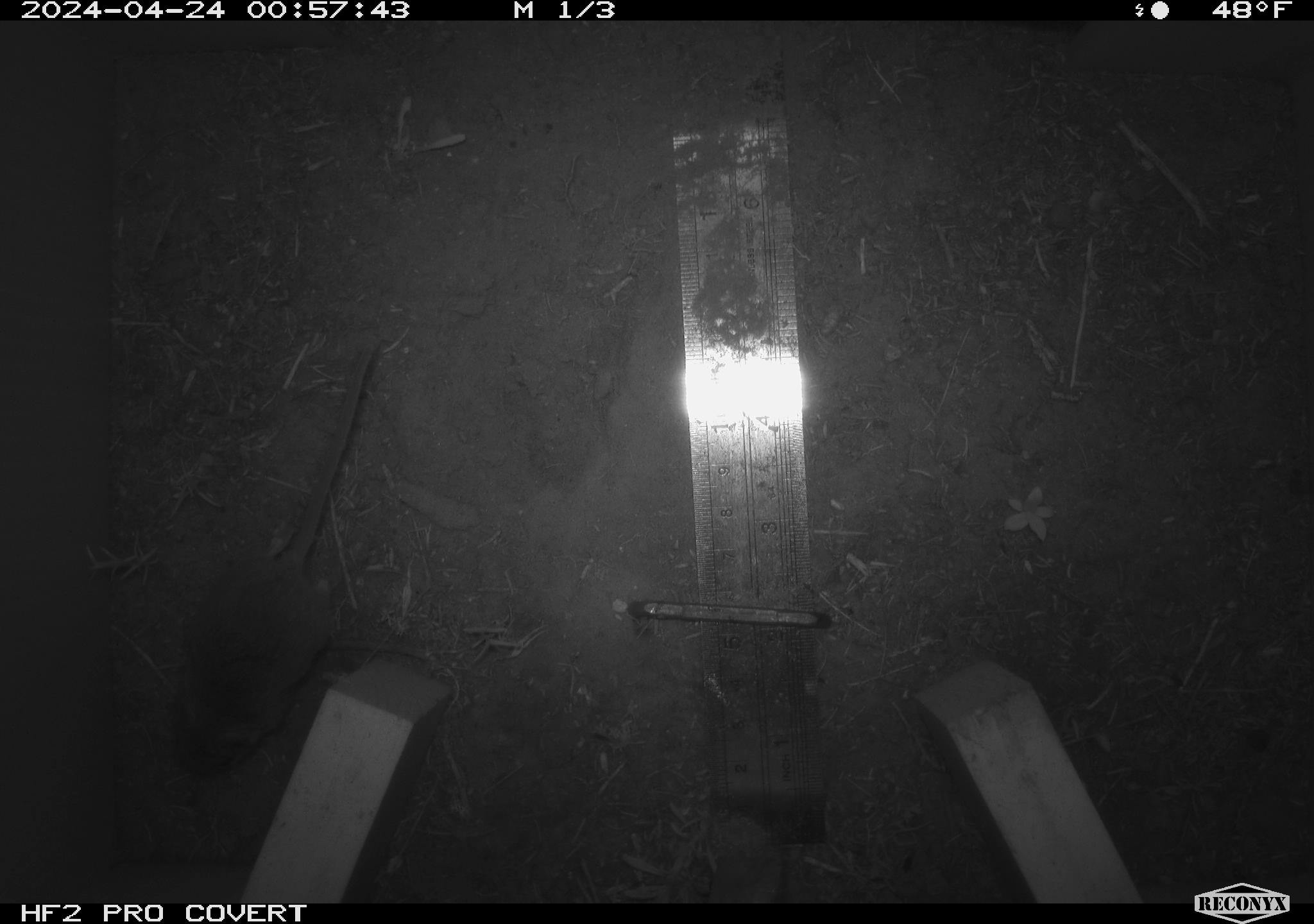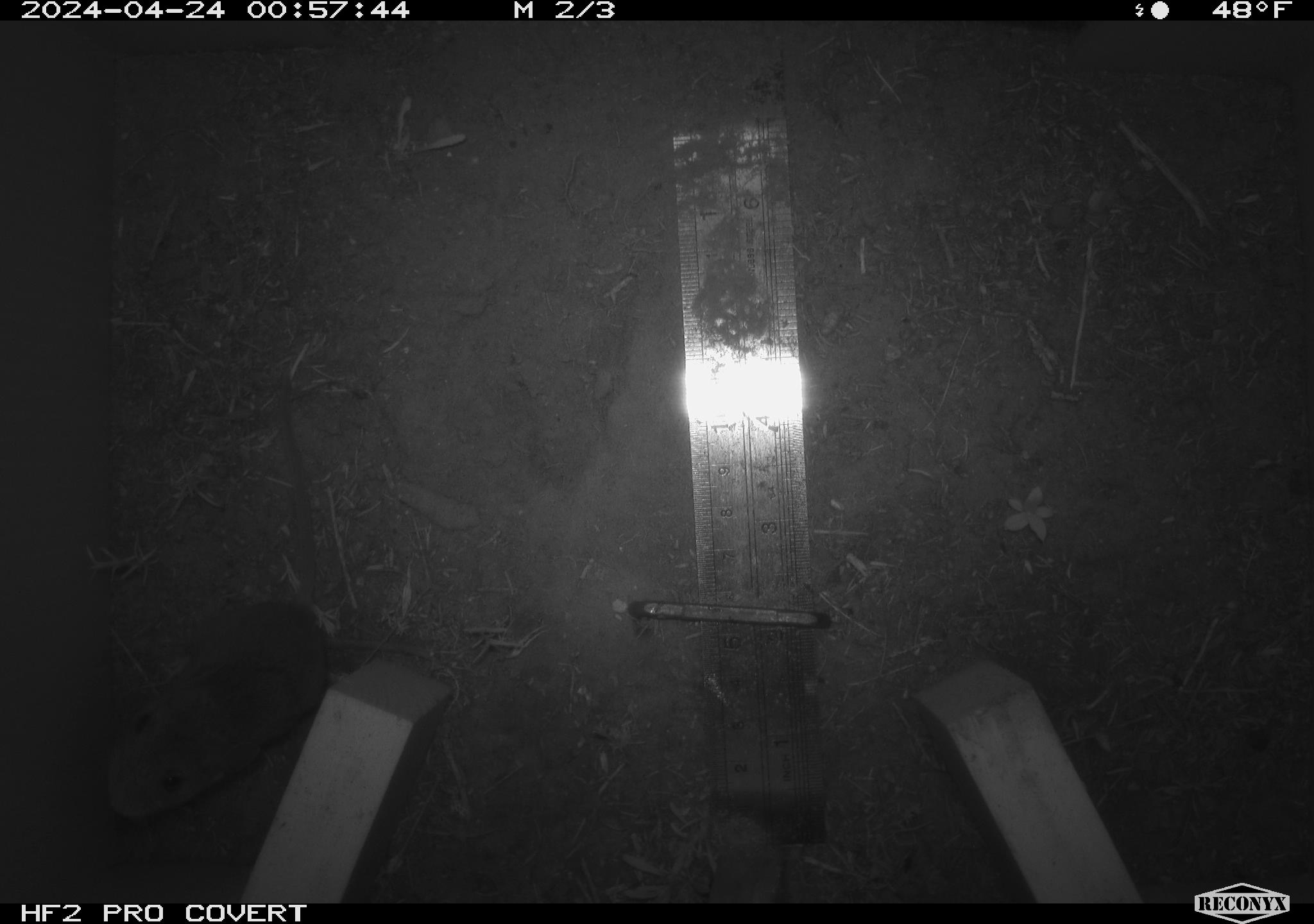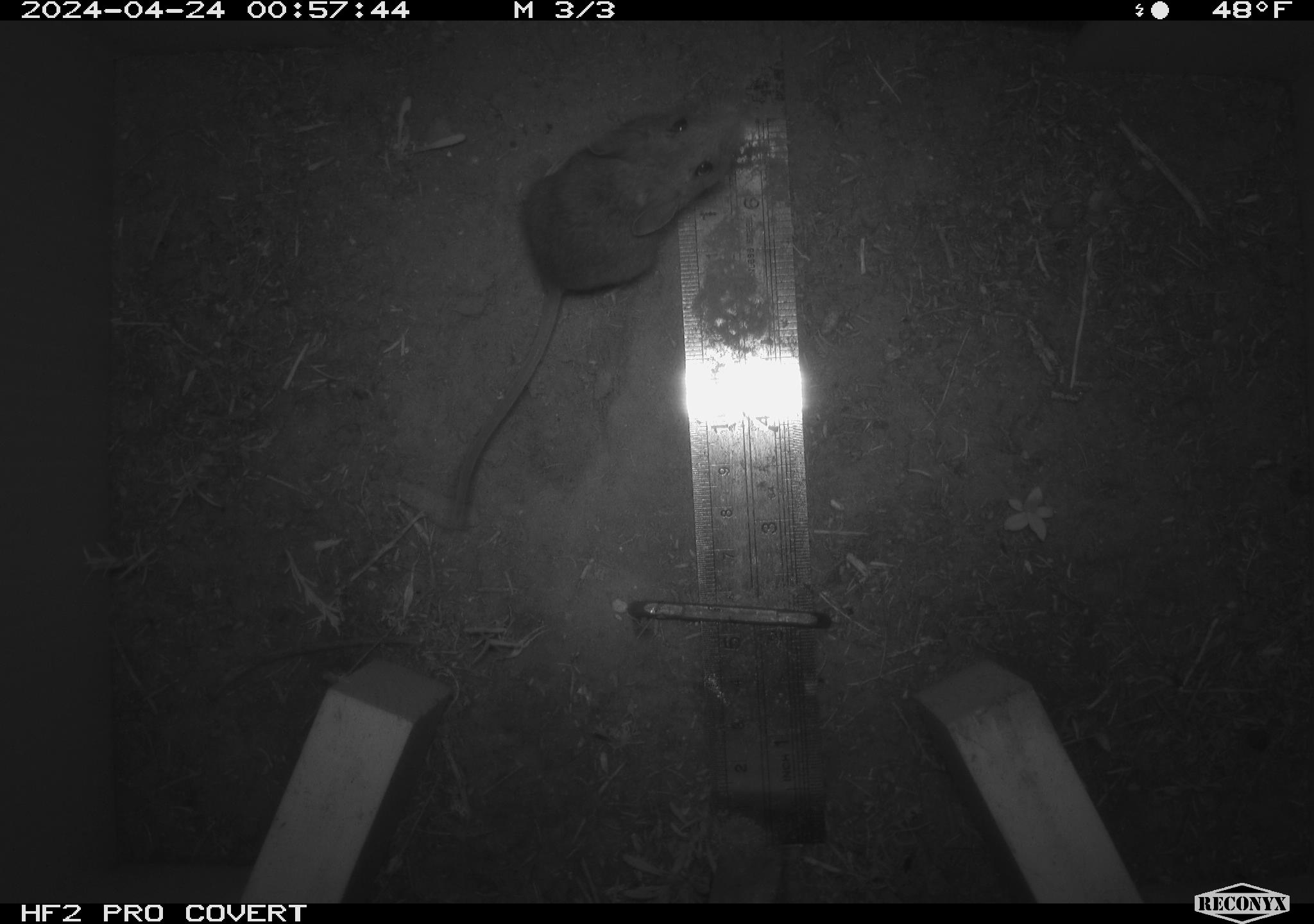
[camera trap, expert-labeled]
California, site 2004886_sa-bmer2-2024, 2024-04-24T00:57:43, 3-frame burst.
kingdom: Animalia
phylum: Chordata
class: Mammalia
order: Rodentia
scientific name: Rodentia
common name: mouse species